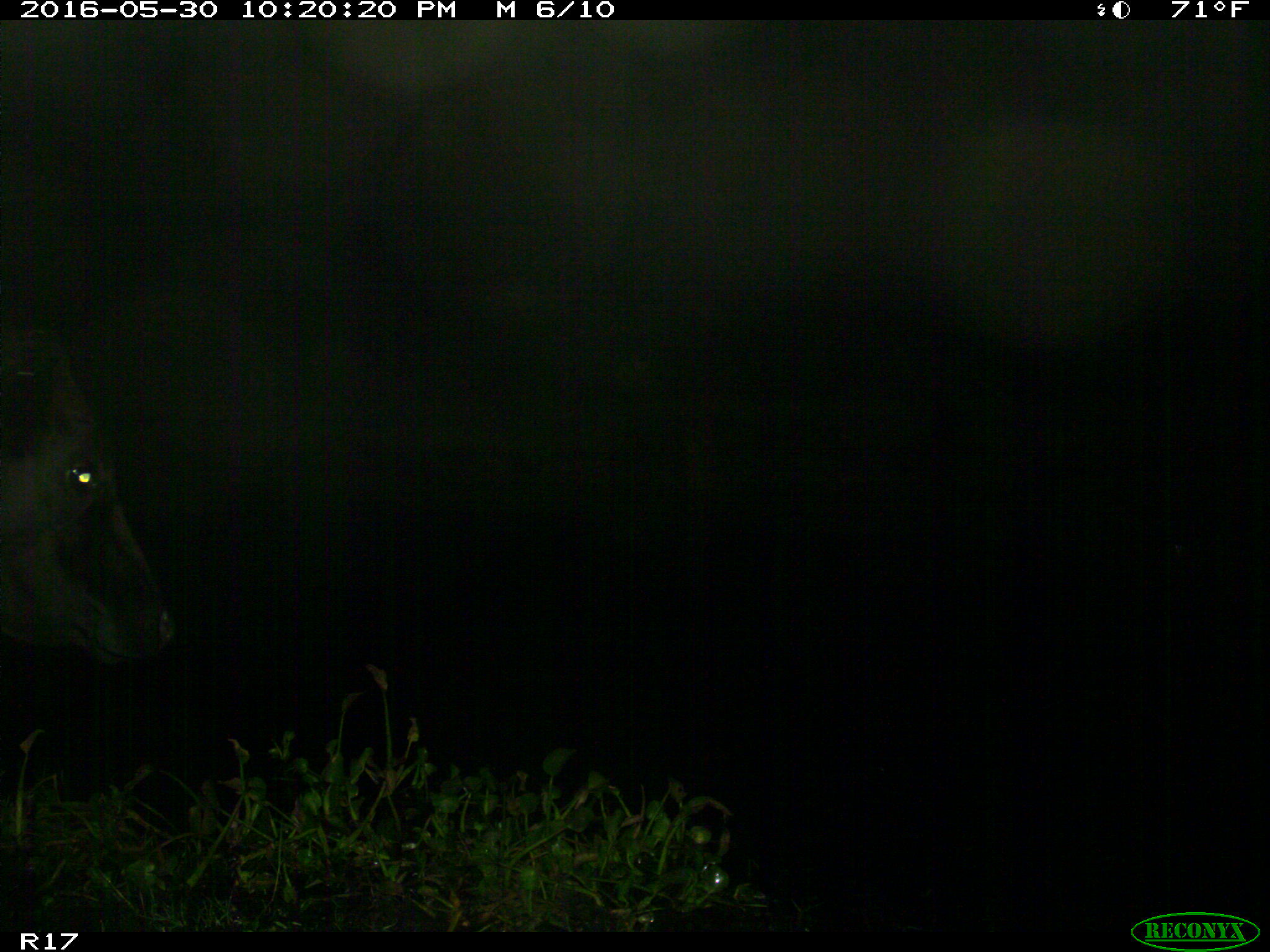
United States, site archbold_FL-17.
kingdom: Animalia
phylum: Chordata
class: Mammalia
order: Artiodactyla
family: Bovidae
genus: Bos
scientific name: Bos taurus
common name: domestic cow